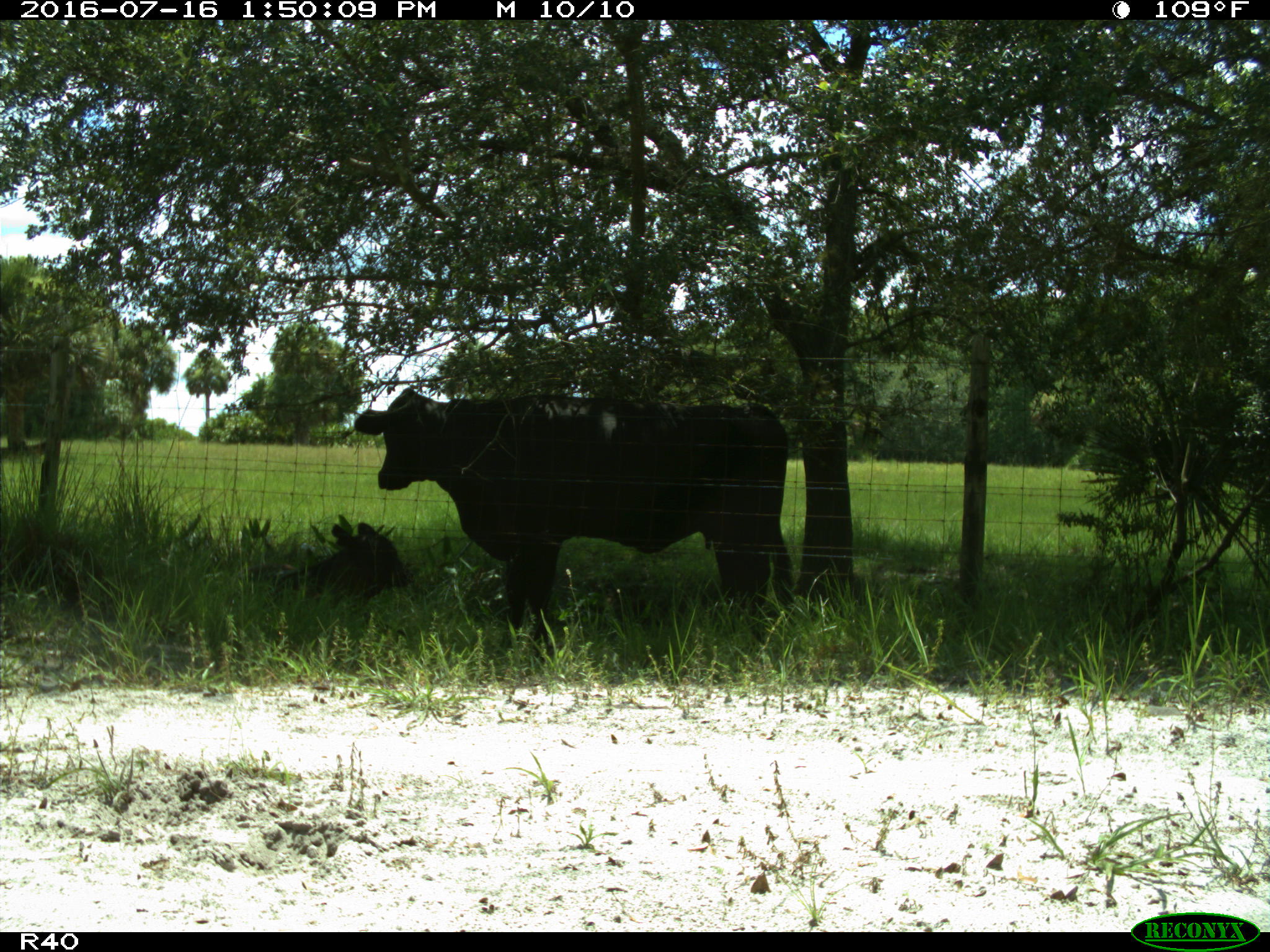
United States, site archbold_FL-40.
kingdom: Animalia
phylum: Chordata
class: Mammalia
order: Artiodactyla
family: Bovidae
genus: Bos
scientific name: Bos taurus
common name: domestic cow